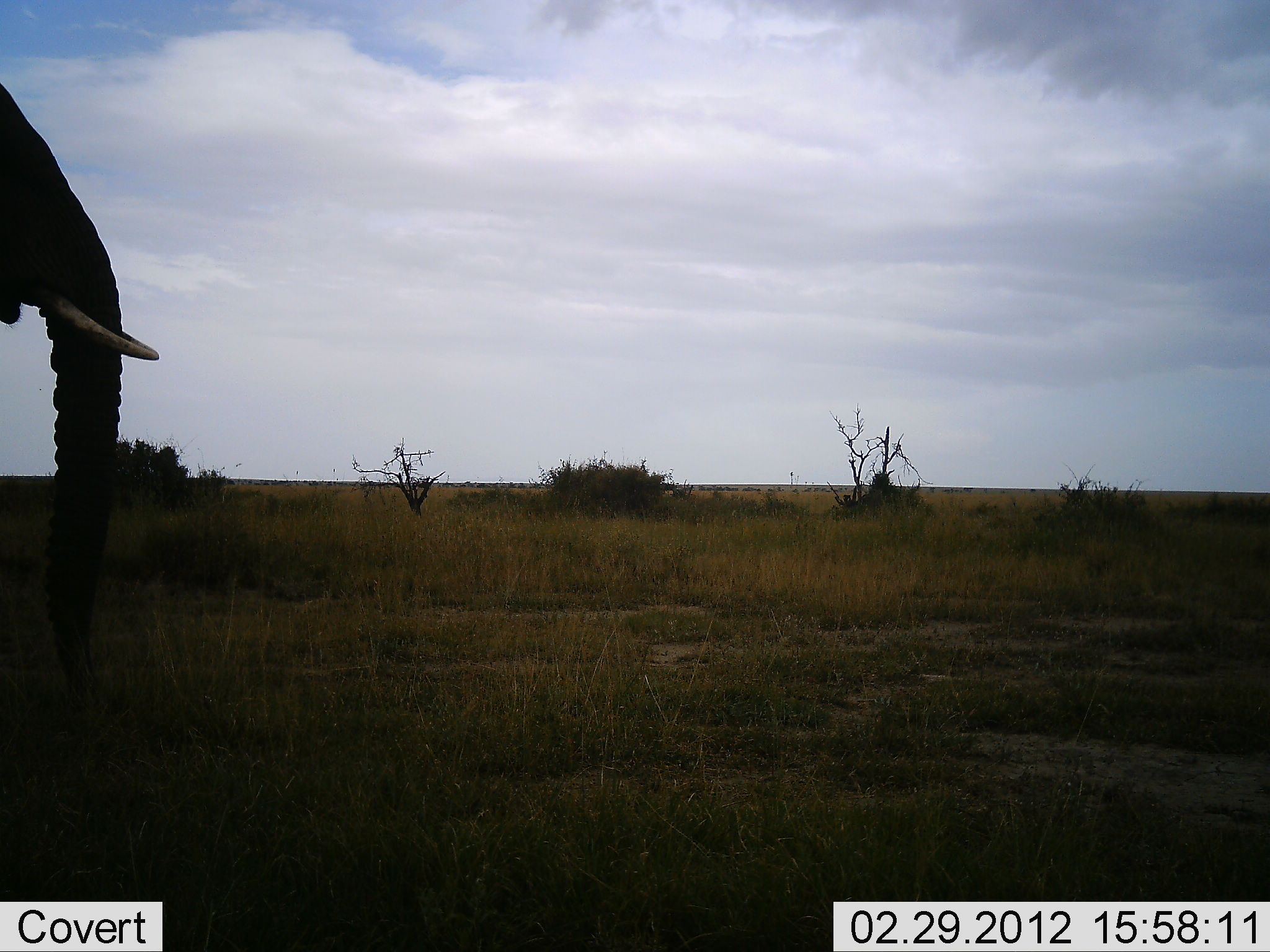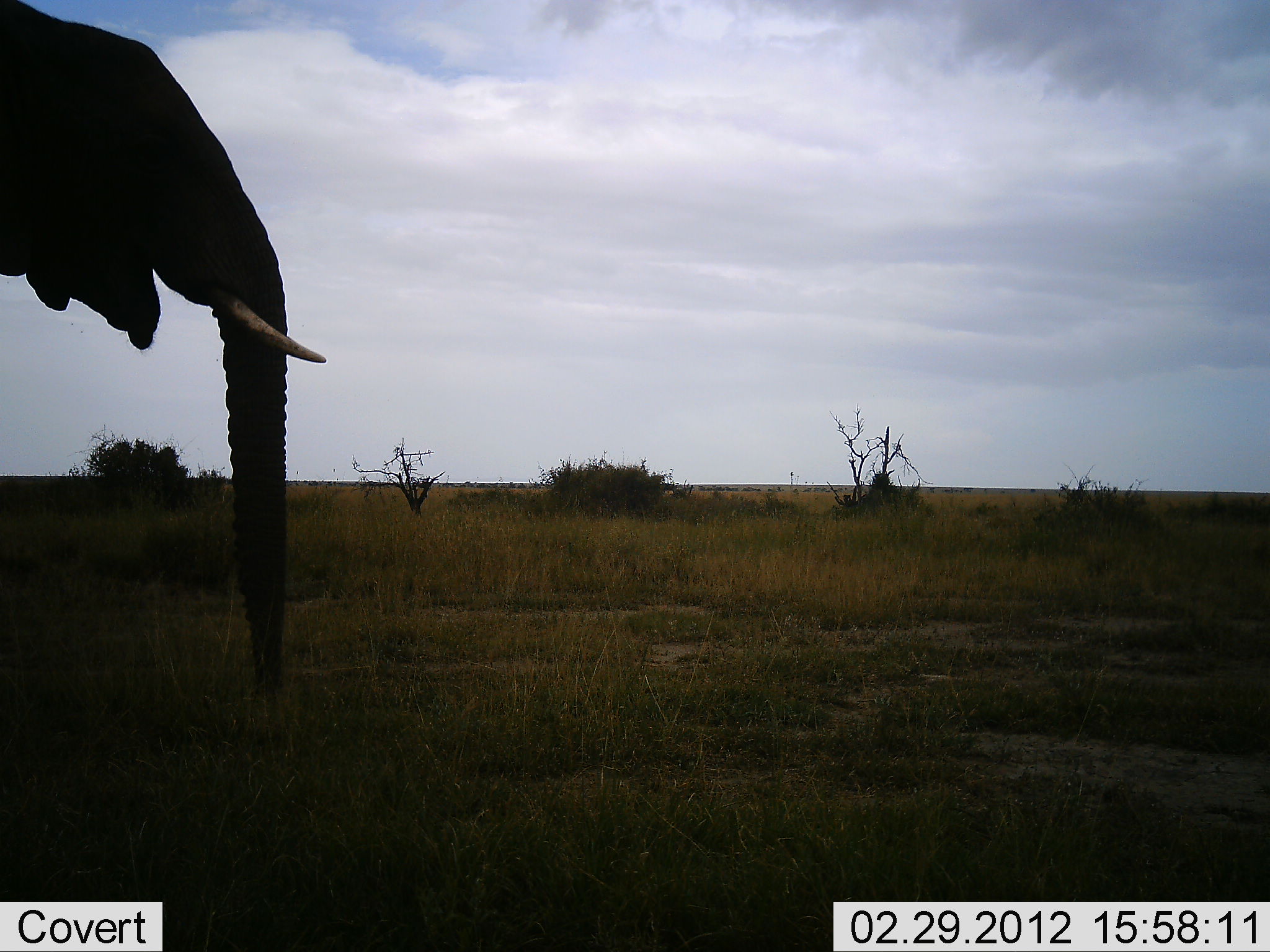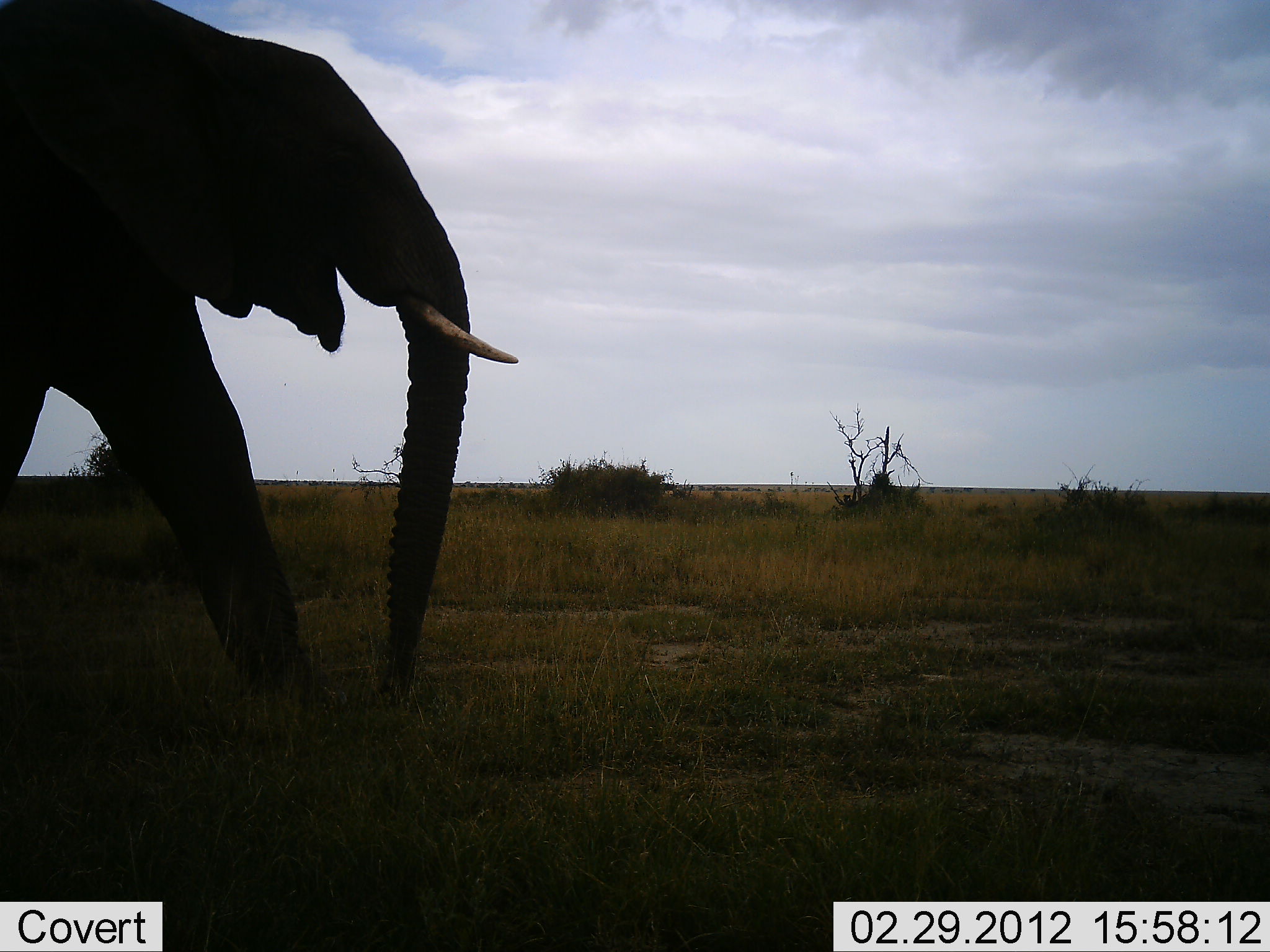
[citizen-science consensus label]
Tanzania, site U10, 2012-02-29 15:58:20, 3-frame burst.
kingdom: Animalia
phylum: Chordata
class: Mammalia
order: Proboscidea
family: Elephantidae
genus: Loxodonta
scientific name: Loxodonta africana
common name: african bush elephant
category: elephant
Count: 1.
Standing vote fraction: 12%.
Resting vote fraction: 0%.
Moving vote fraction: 92%.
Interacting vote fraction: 0%.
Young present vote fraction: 0%.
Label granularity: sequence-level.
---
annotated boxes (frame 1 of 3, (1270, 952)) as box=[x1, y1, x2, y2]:
animal: box=[0, 82, 160, 752]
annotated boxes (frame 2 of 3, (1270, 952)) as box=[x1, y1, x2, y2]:
animal: box=[0, 0, 327, 723]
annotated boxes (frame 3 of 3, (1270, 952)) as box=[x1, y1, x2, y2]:
animal: box=[0, 0, 521, 728]